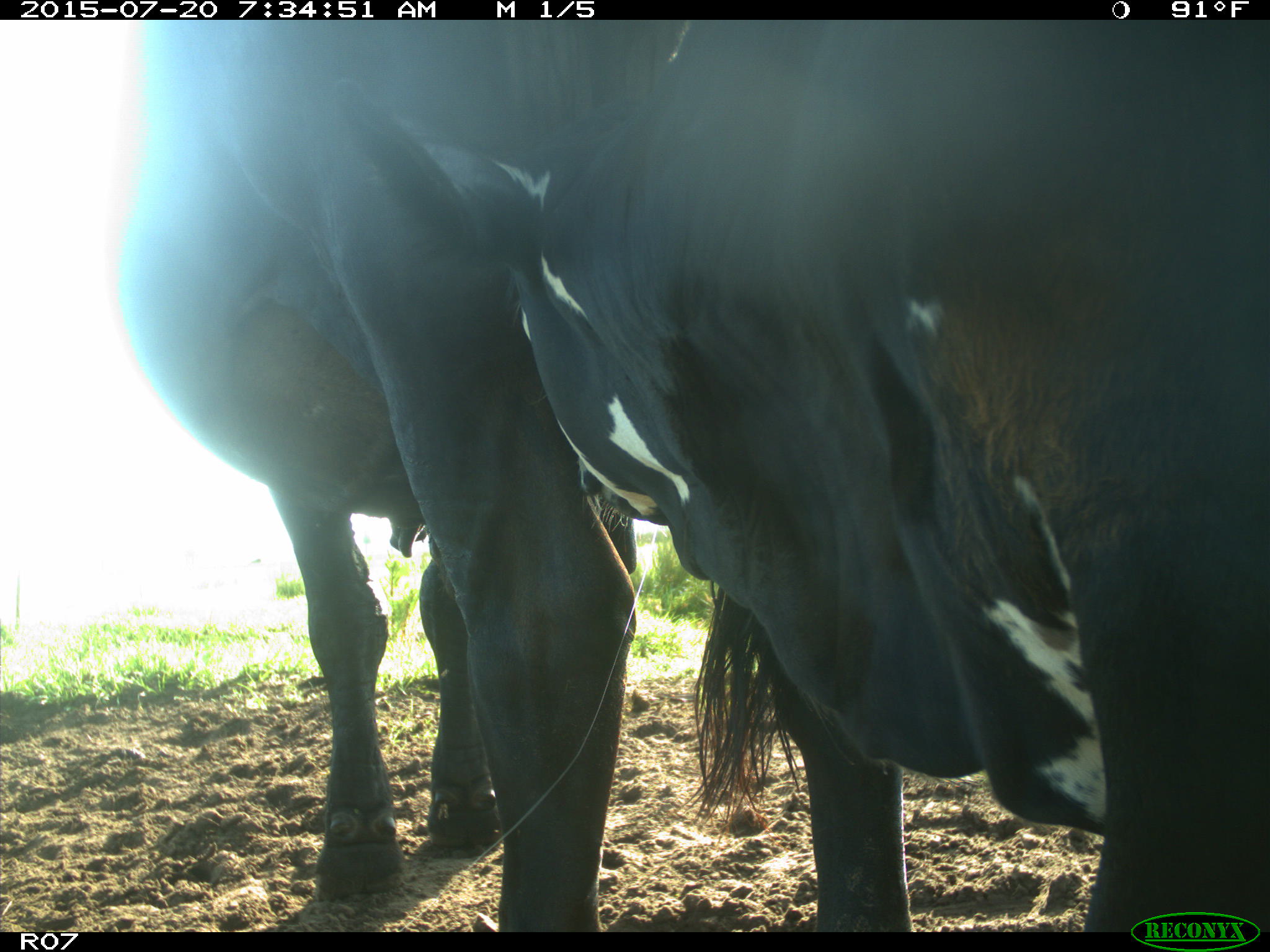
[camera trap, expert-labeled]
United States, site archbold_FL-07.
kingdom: Animalia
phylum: Chordata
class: Mammalia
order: Artiodactyla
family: Bovidae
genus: Bos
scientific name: Bos taurus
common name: domestic cow